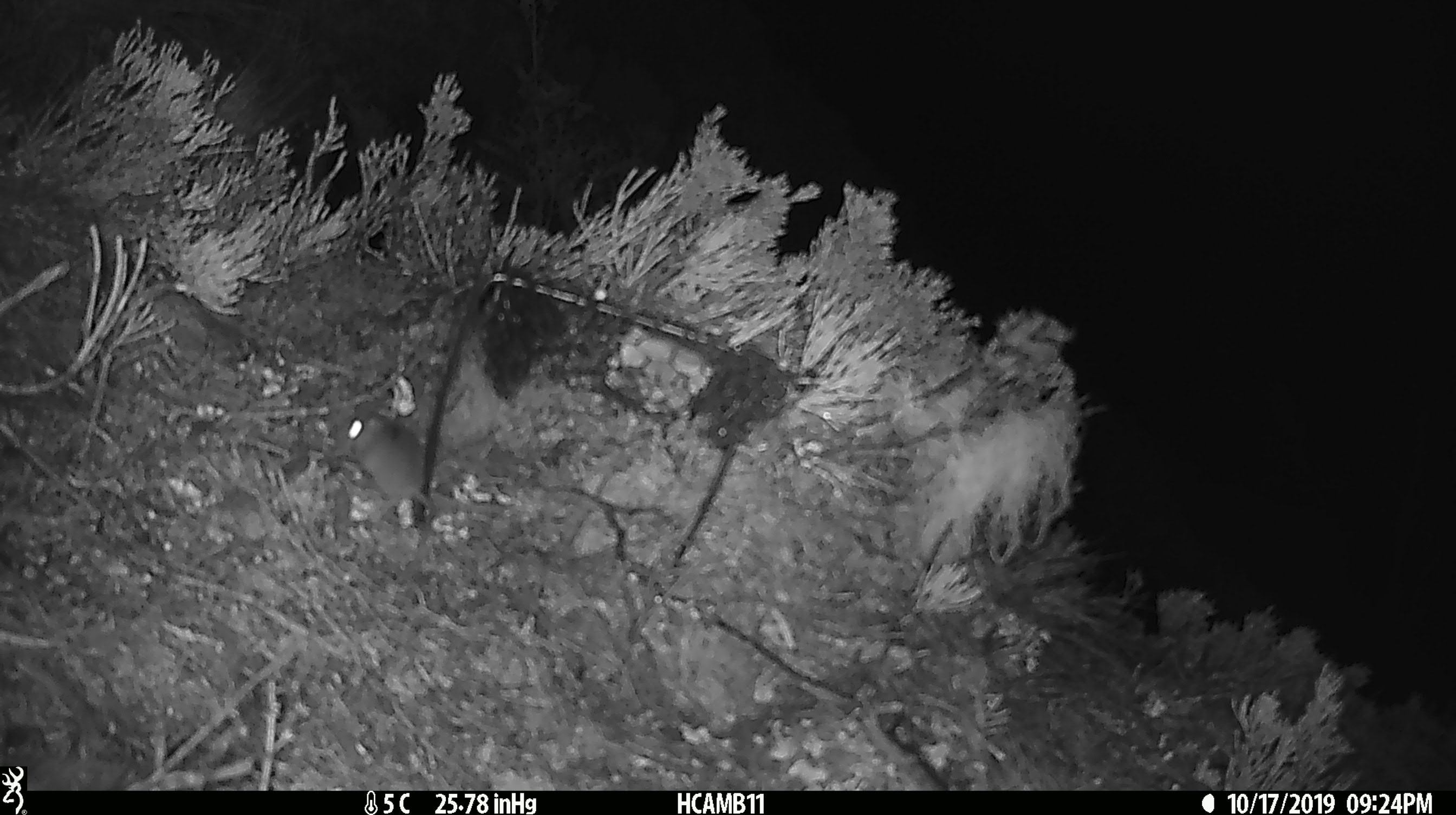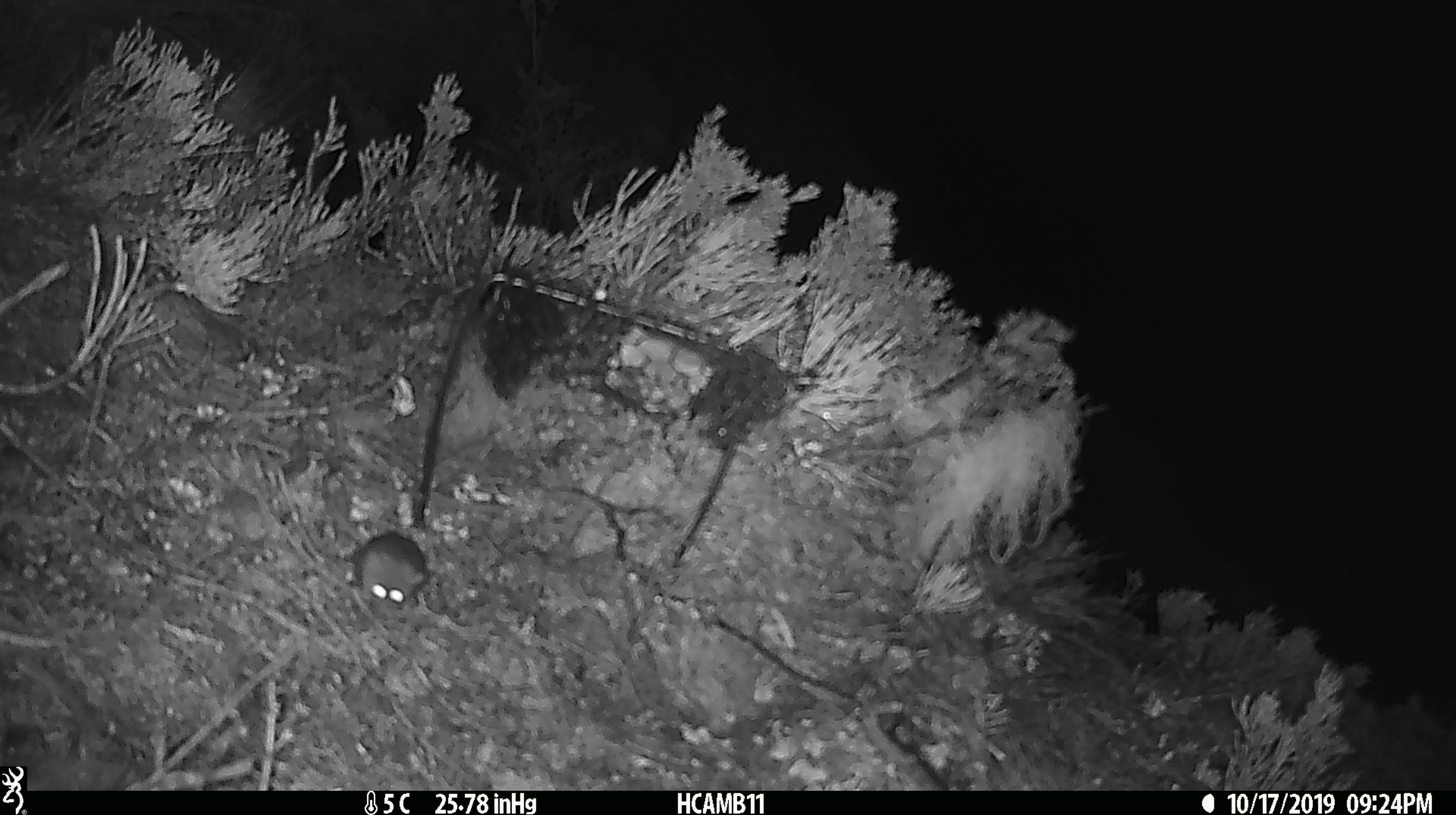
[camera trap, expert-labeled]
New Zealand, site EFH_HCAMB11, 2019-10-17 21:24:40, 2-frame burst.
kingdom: Animalia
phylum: Chordata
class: Mammalia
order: Rodentia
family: Muridae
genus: Mus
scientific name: Mus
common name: mouse